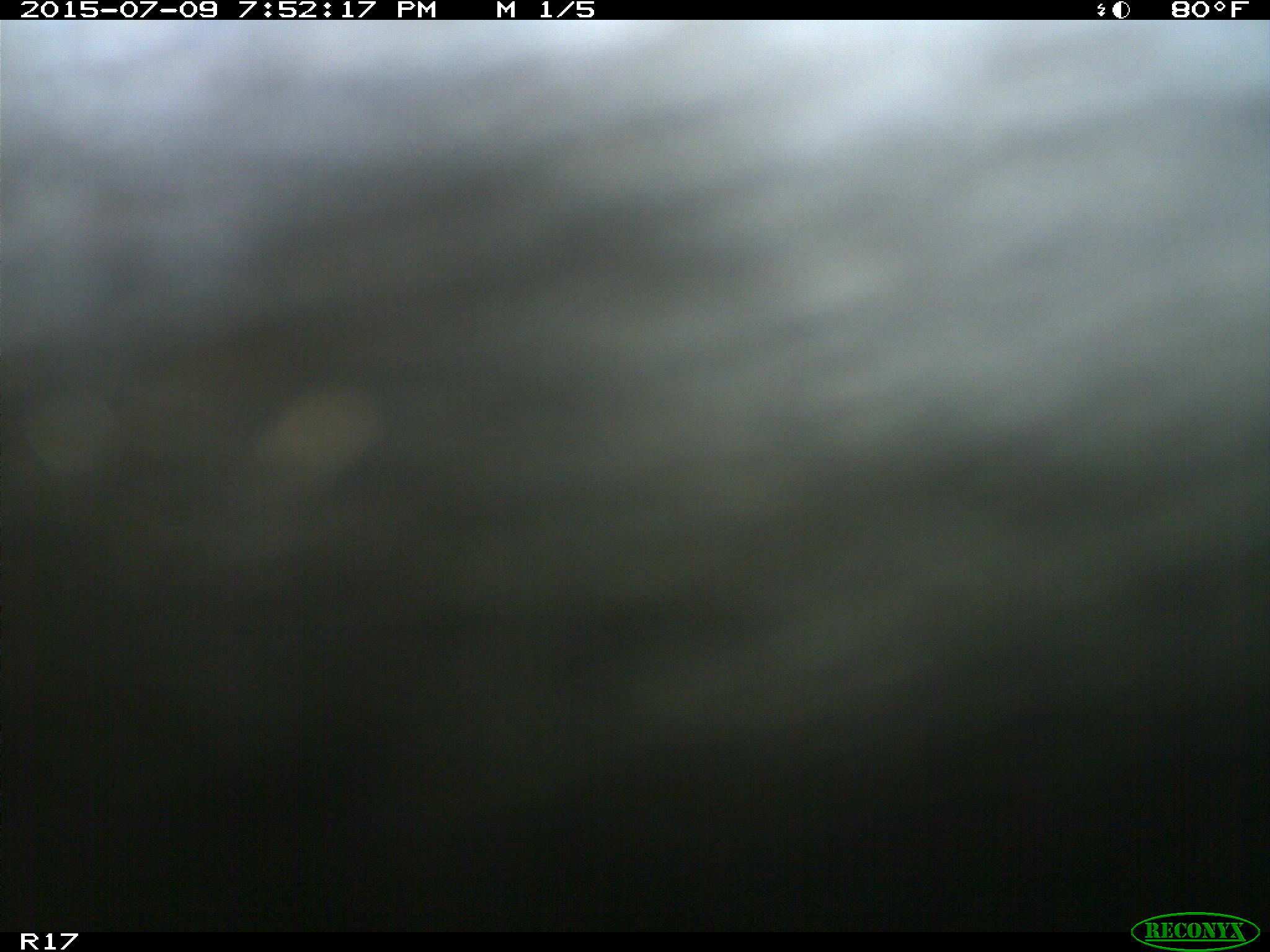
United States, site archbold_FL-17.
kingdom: Animalia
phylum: Chordata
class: Mammalia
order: Artiodactyla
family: Bovidae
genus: Bos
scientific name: Bos taurus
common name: domestic cow